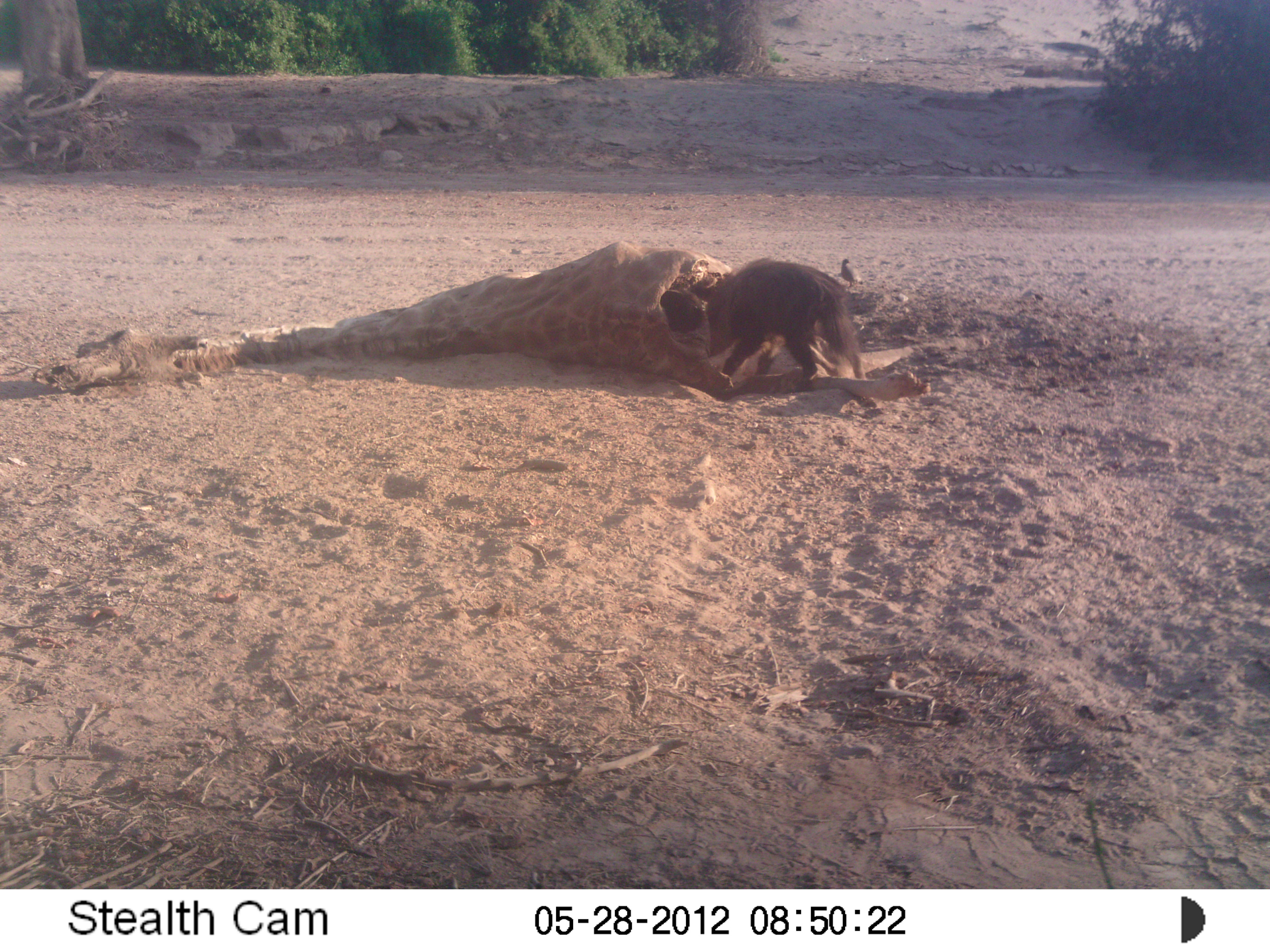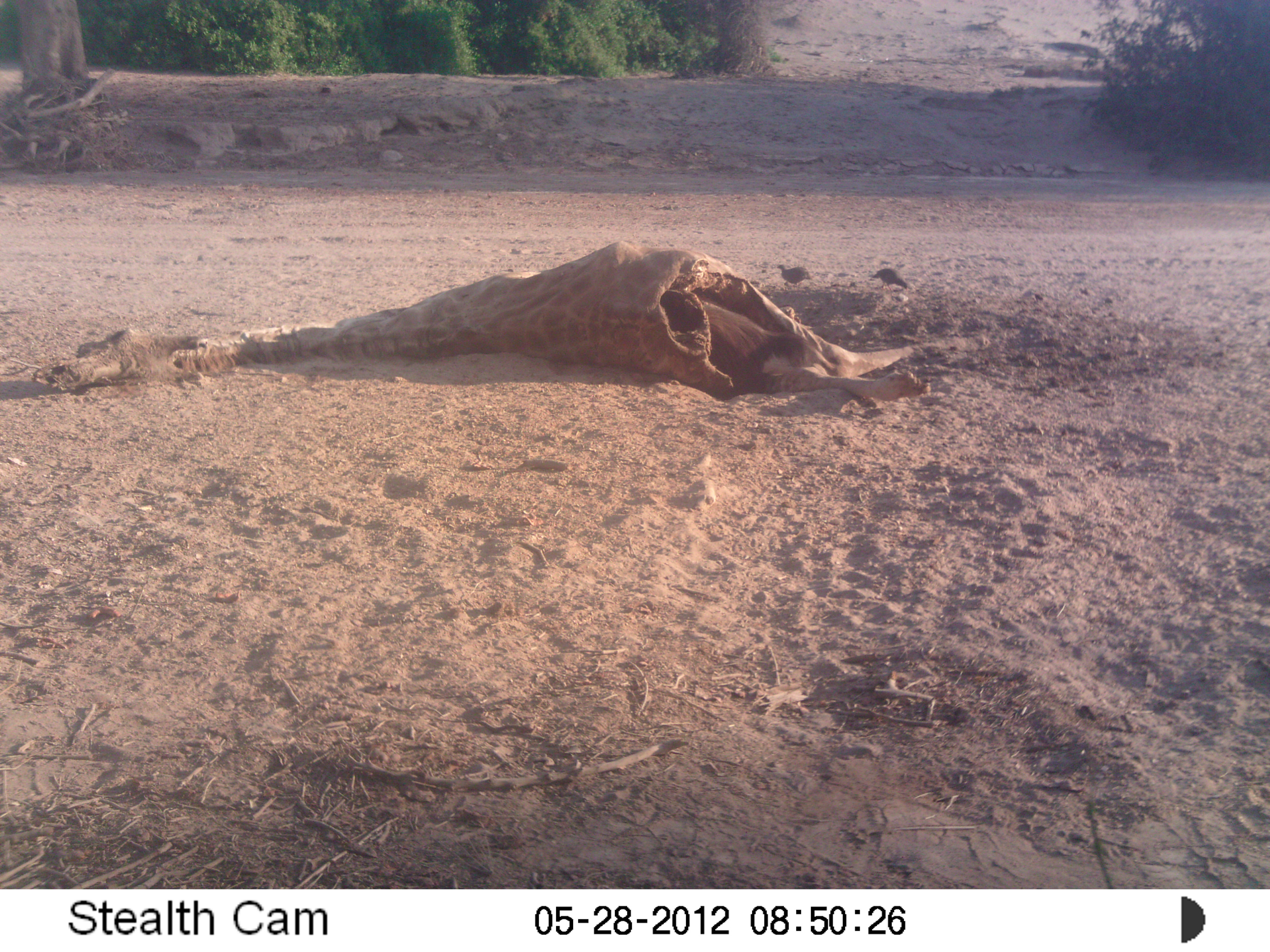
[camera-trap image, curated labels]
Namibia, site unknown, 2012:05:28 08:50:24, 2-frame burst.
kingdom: Animalia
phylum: Chordata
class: Mammalia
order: Carnivora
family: Hyaenidae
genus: Parahyaena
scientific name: Parahyaena brunnea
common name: brown hyena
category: hyaena brunnea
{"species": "hyaena brunnea (brown hyena) (Parahyaena brunnea)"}